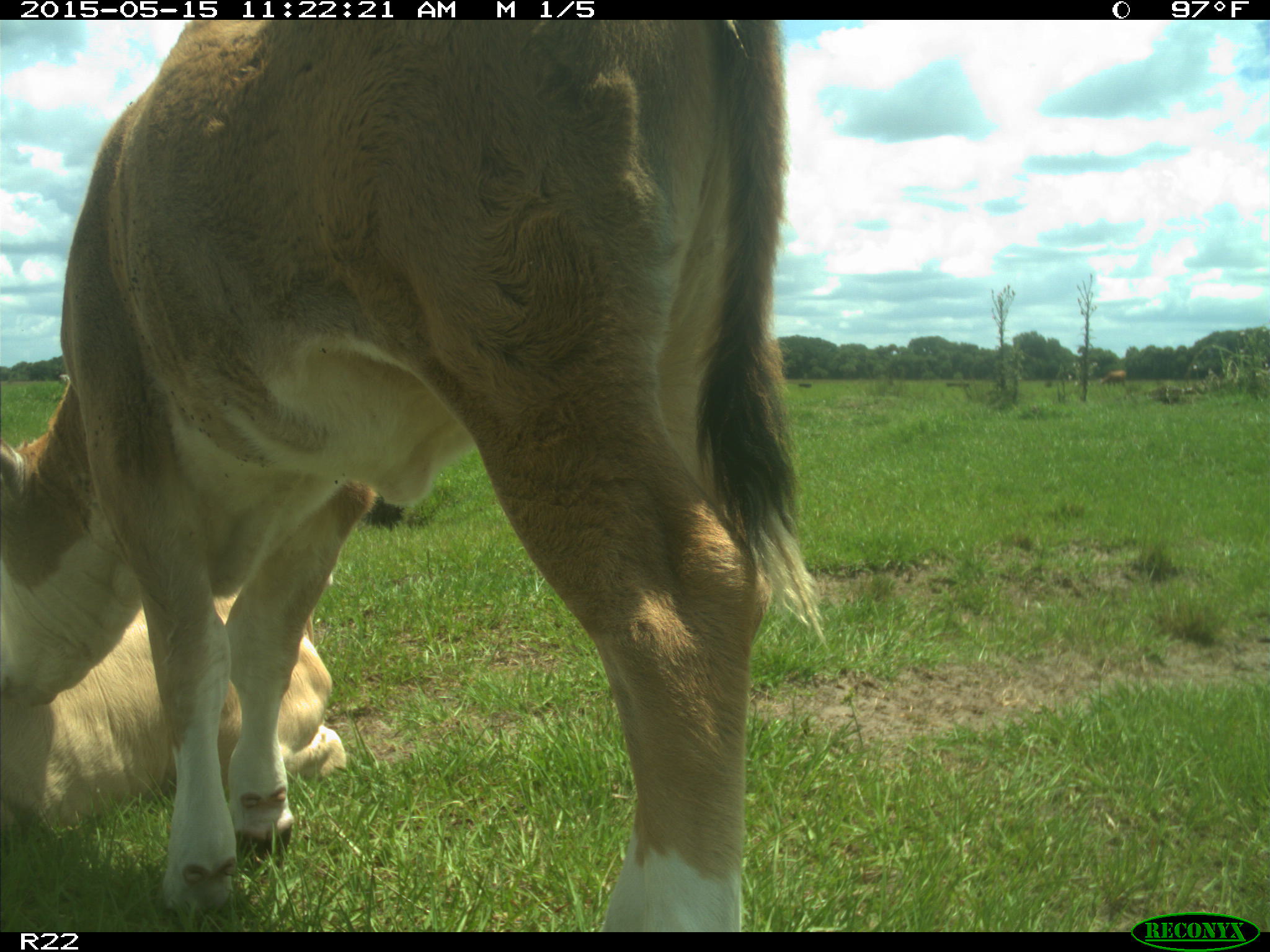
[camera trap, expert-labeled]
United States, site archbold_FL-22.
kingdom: Animalia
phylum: Chordata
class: Mammalia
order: Artiodactyla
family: Bovidae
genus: Bos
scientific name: Bos taurus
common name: domestic cow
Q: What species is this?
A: Bos taurus (domestic cow).